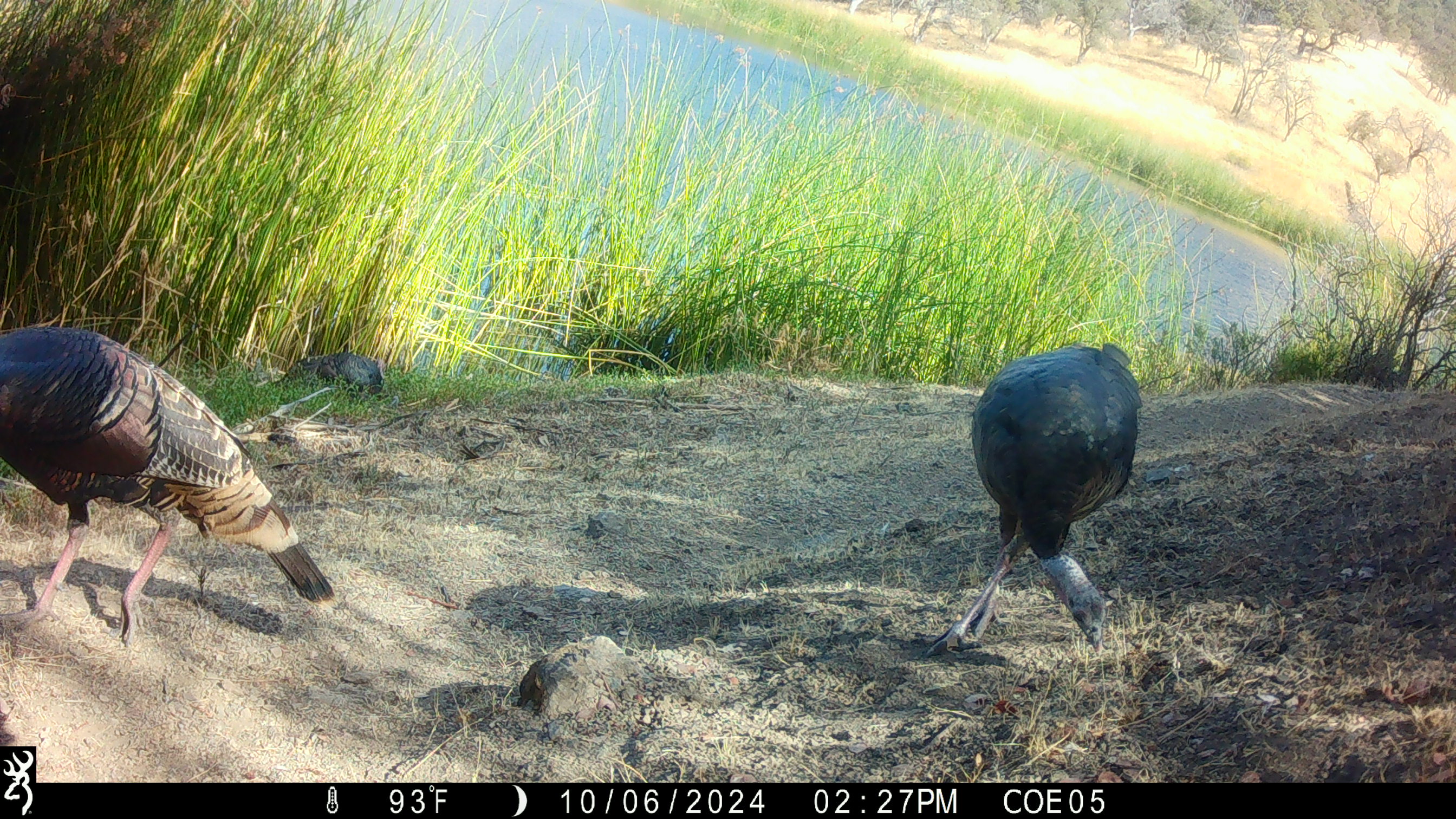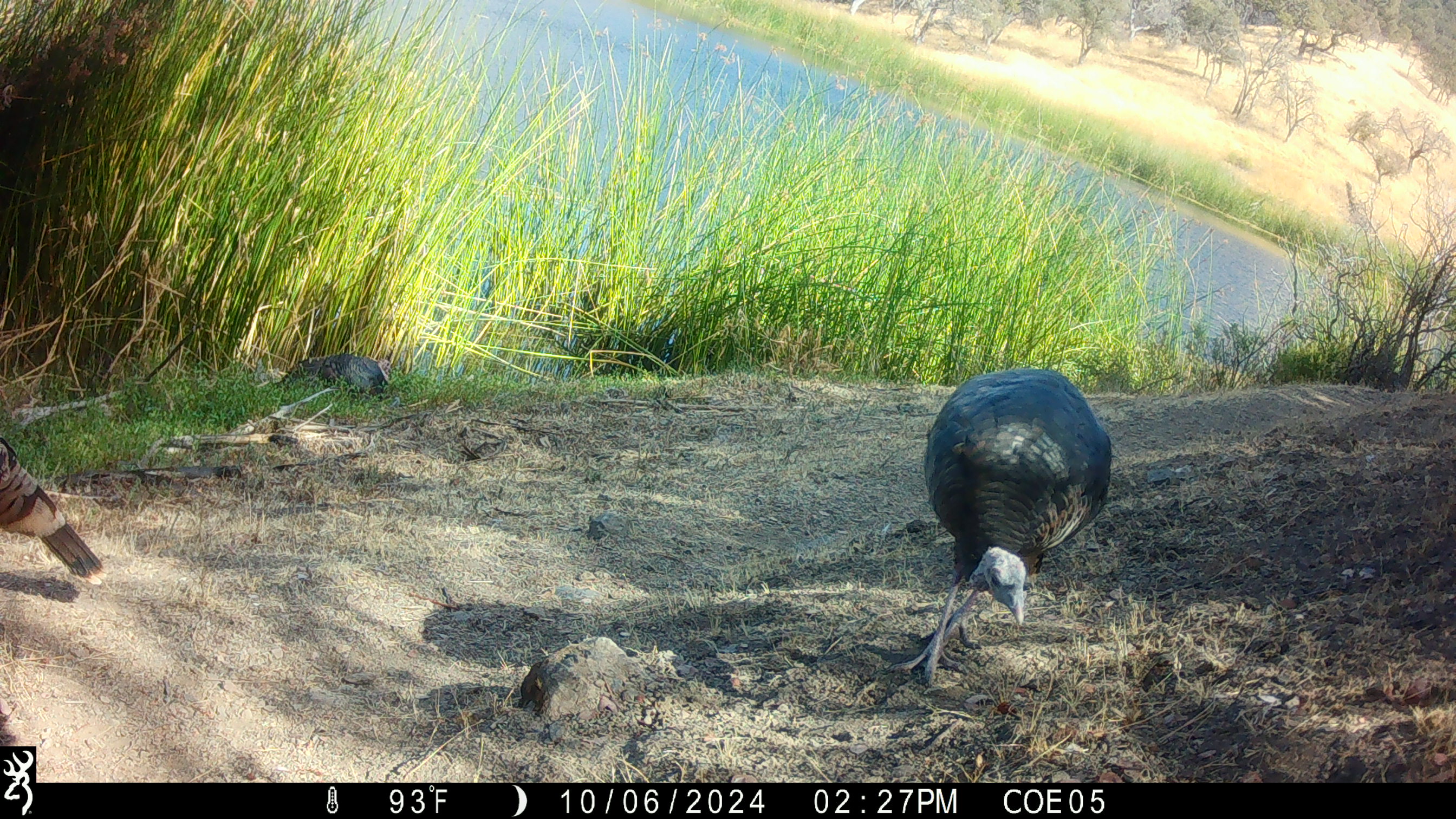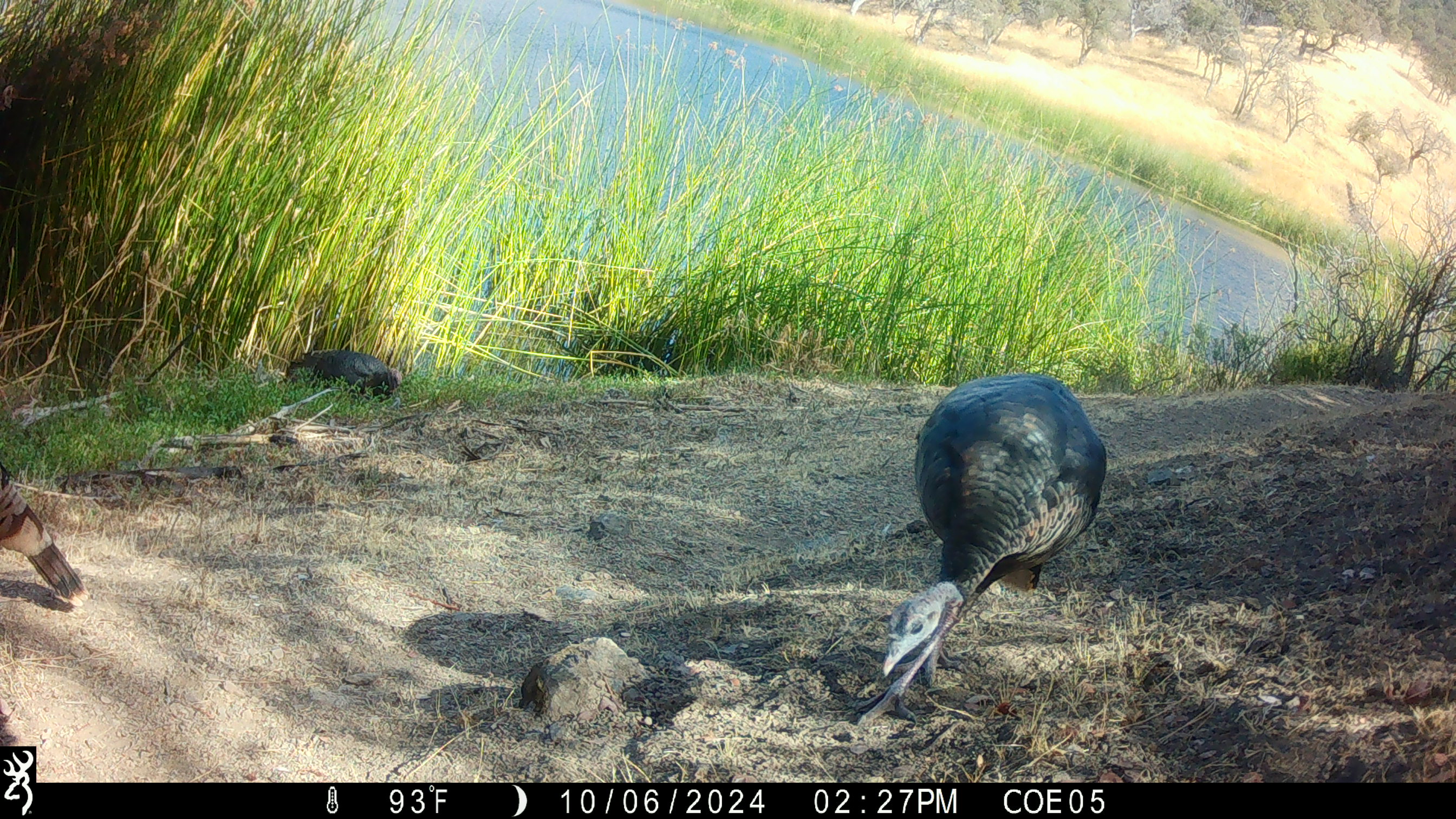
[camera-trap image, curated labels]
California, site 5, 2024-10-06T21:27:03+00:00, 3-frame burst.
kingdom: Animalia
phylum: Chordata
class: Aves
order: Galliformes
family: Phasianidae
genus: Meleagris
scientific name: Meleagris gallopavo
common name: turkey